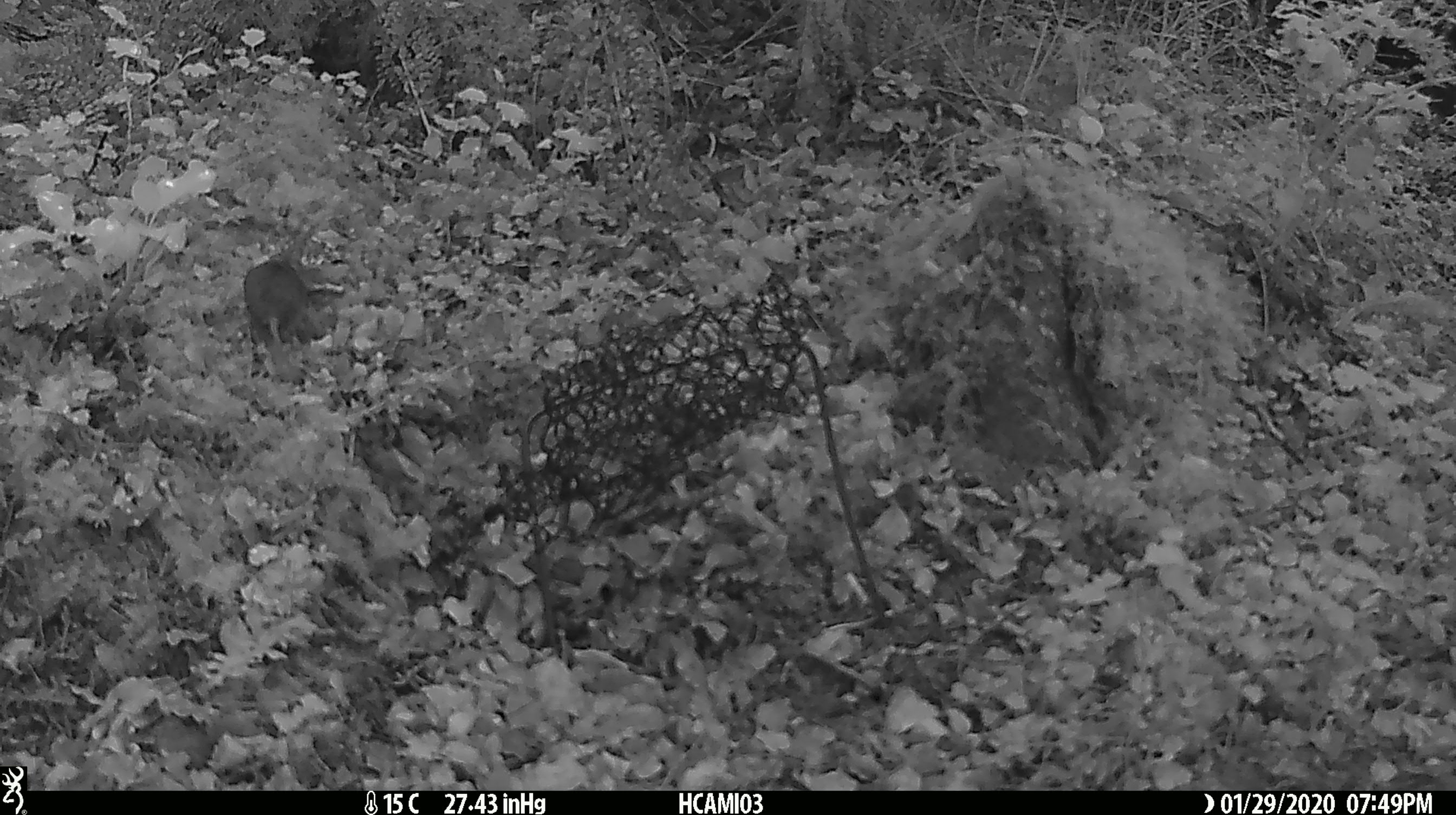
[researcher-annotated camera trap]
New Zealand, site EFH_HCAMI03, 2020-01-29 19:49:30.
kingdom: Animalia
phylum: Chordata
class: Mammalia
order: Rodentia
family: Muridae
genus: Mus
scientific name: Mus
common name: mouse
Mouse (Mus).